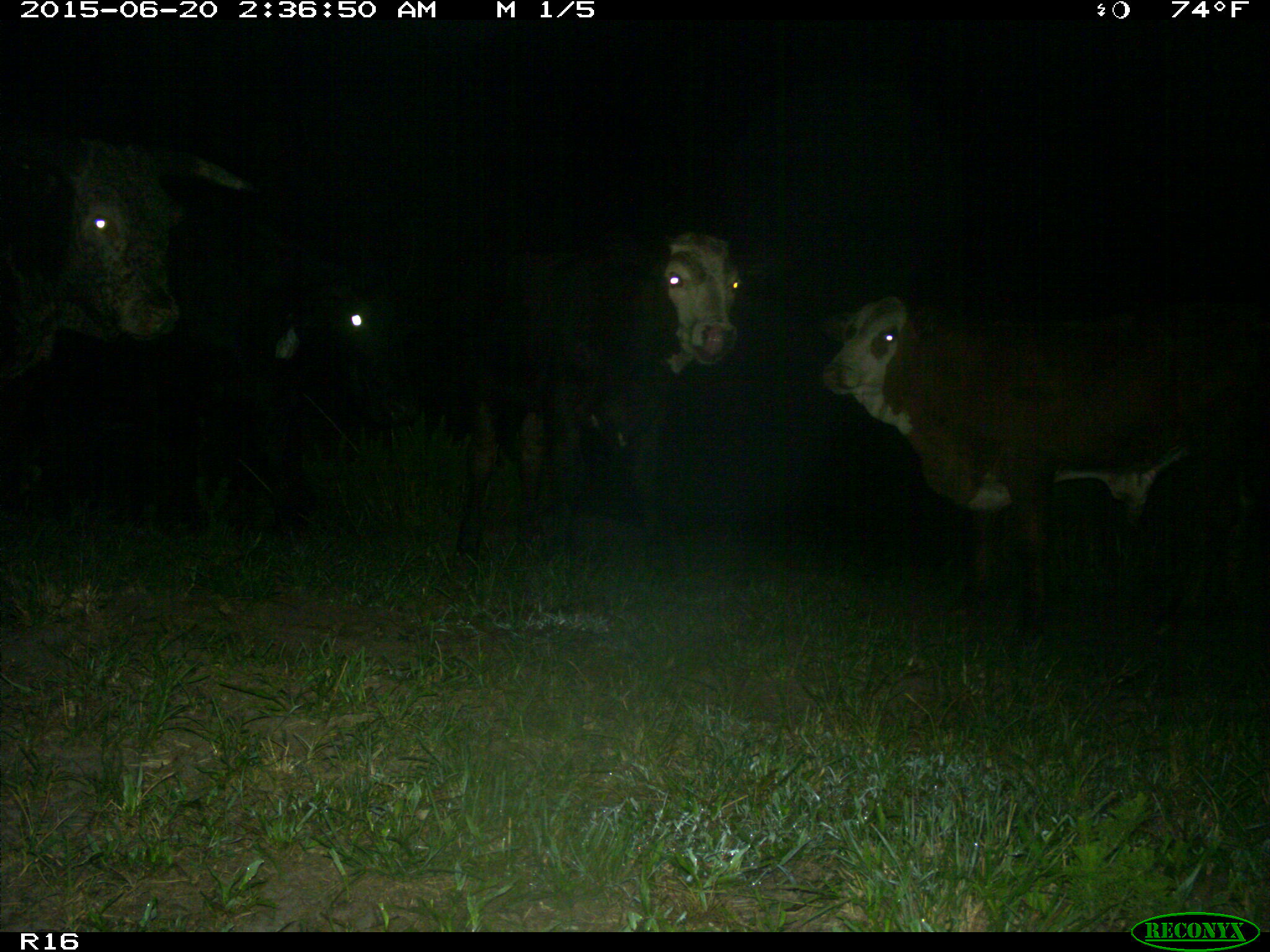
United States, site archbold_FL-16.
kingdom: Animalia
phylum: Chordata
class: Mammalia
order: Artiodactyla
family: Bovidae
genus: Bos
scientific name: Bos taurus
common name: domestic cow